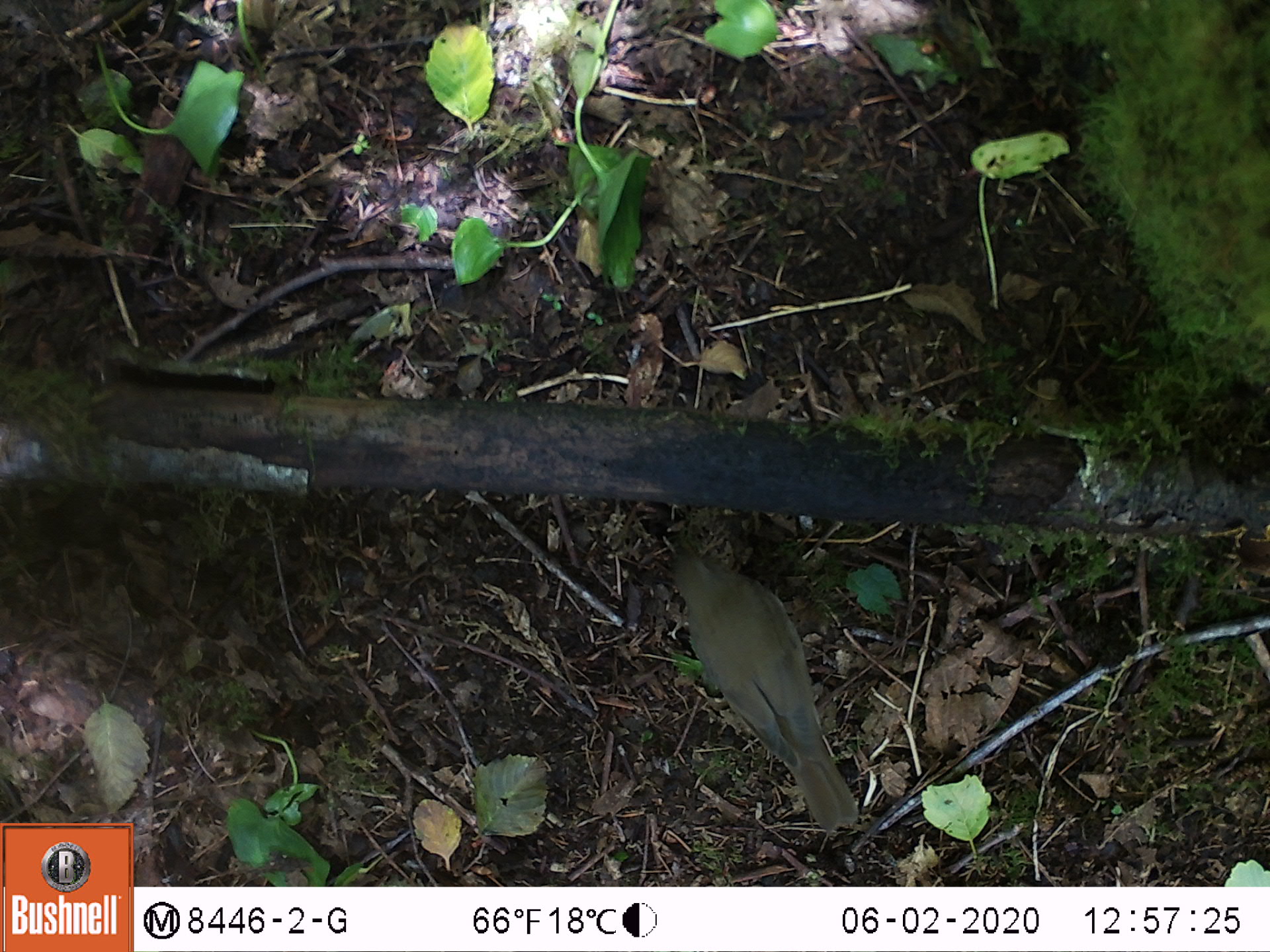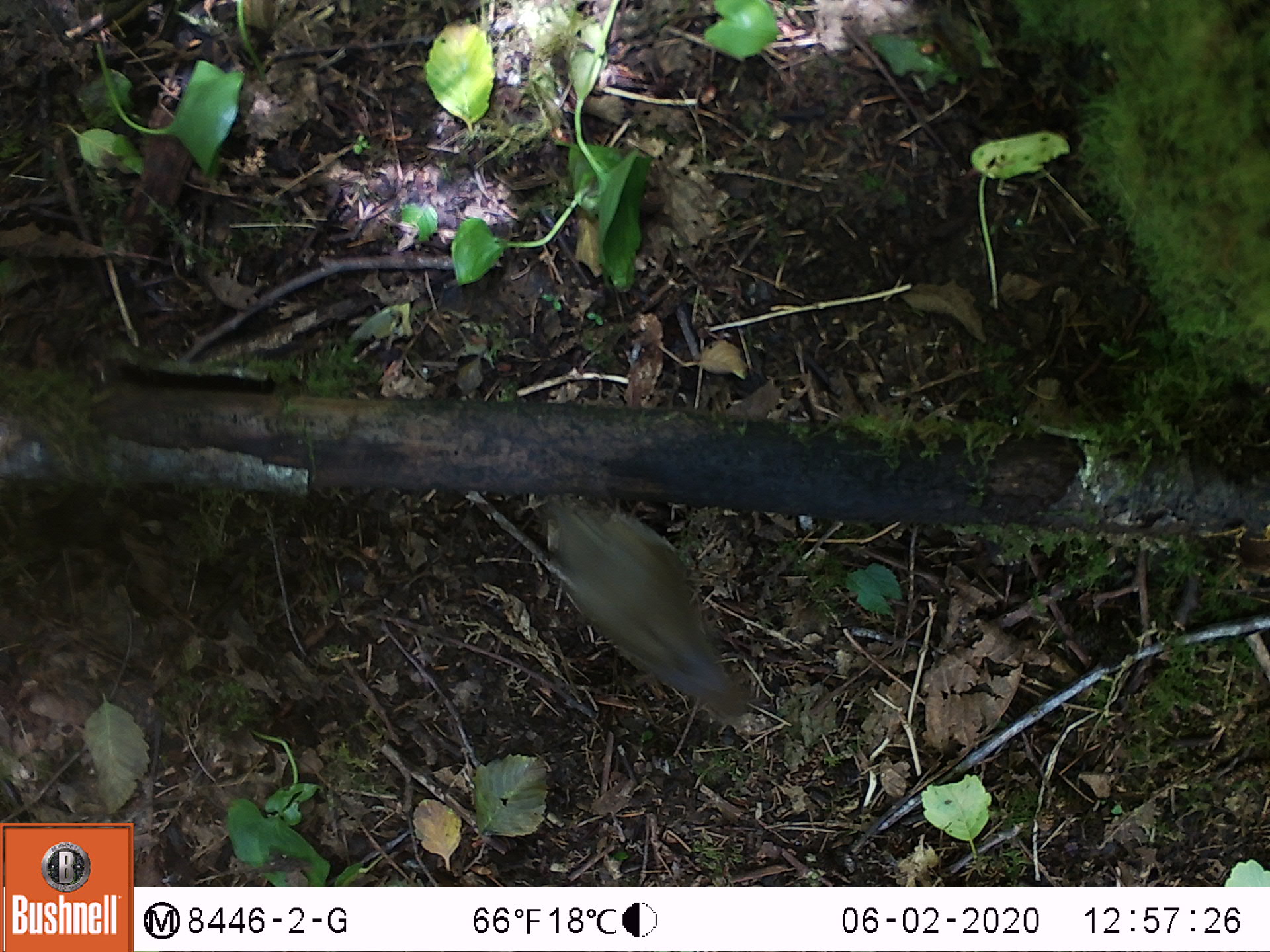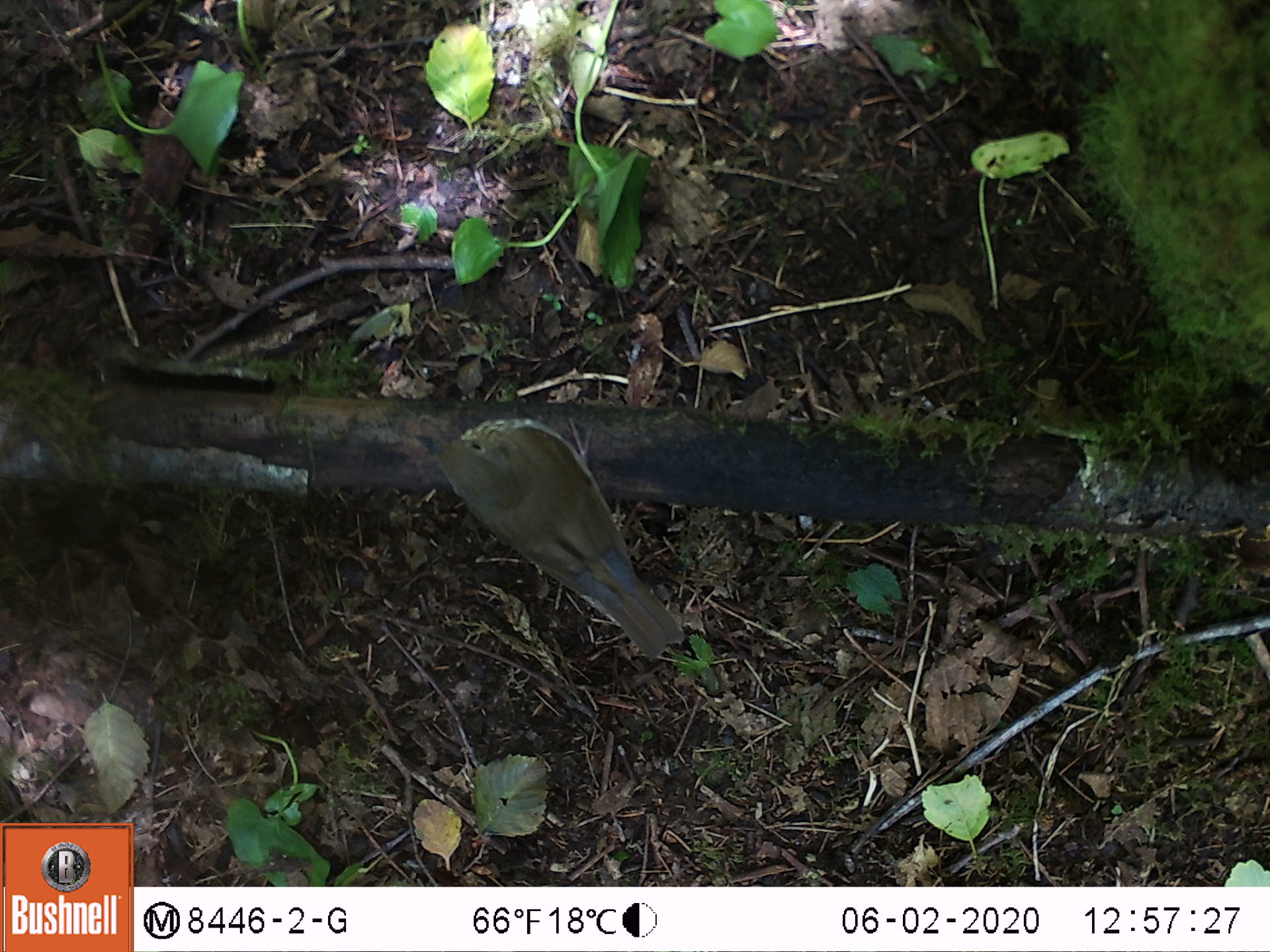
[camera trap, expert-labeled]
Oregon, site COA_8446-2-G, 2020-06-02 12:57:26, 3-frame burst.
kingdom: Animalia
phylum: Chordata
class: Aves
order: Passeriformes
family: Turdidae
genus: Catharus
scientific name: Catharus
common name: brown thrushes and nightingale-thrushes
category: catharus species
Catharus species (brown thrushes and nightingale-thrushes) (Catharus).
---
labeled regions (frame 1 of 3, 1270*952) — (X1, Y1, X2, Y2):
catharus species: (652, 536, 878, 842)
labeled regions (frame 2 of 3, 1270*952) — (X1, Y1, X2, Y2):
catharus species: (538, 491, 770, 728)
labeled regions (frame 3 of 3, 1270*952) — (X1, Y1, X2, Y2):
catharus species: (406, 410, 697, 666)